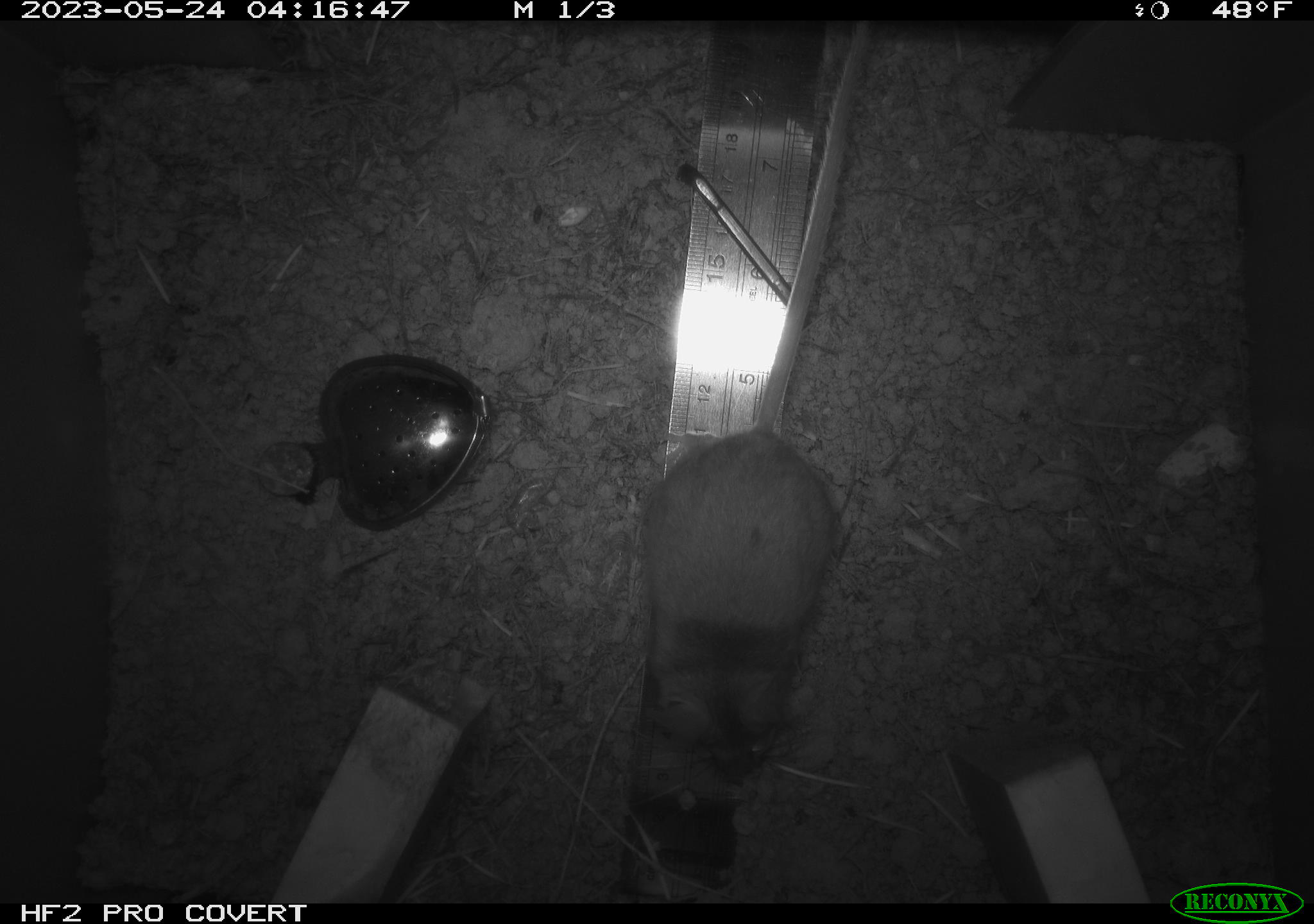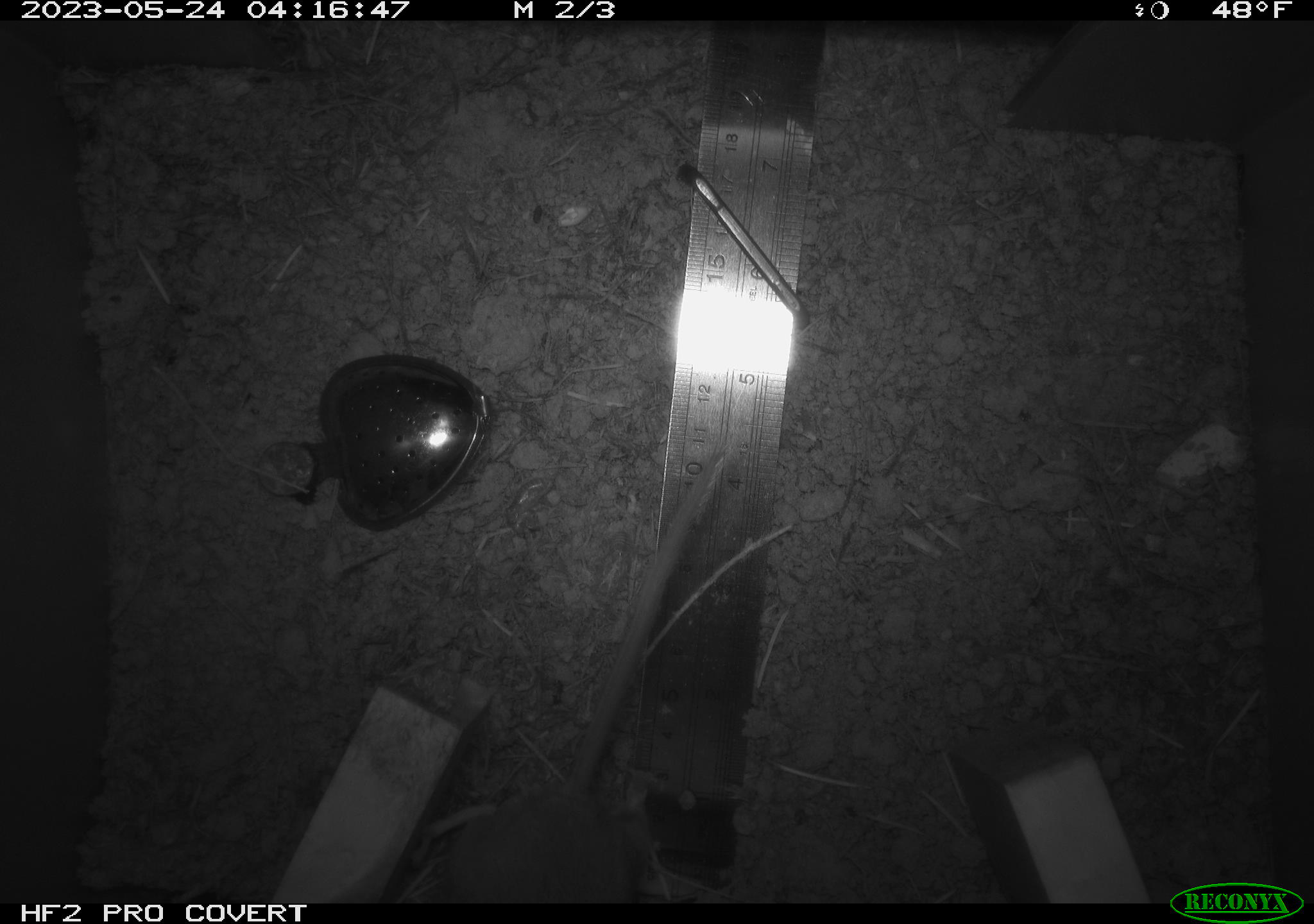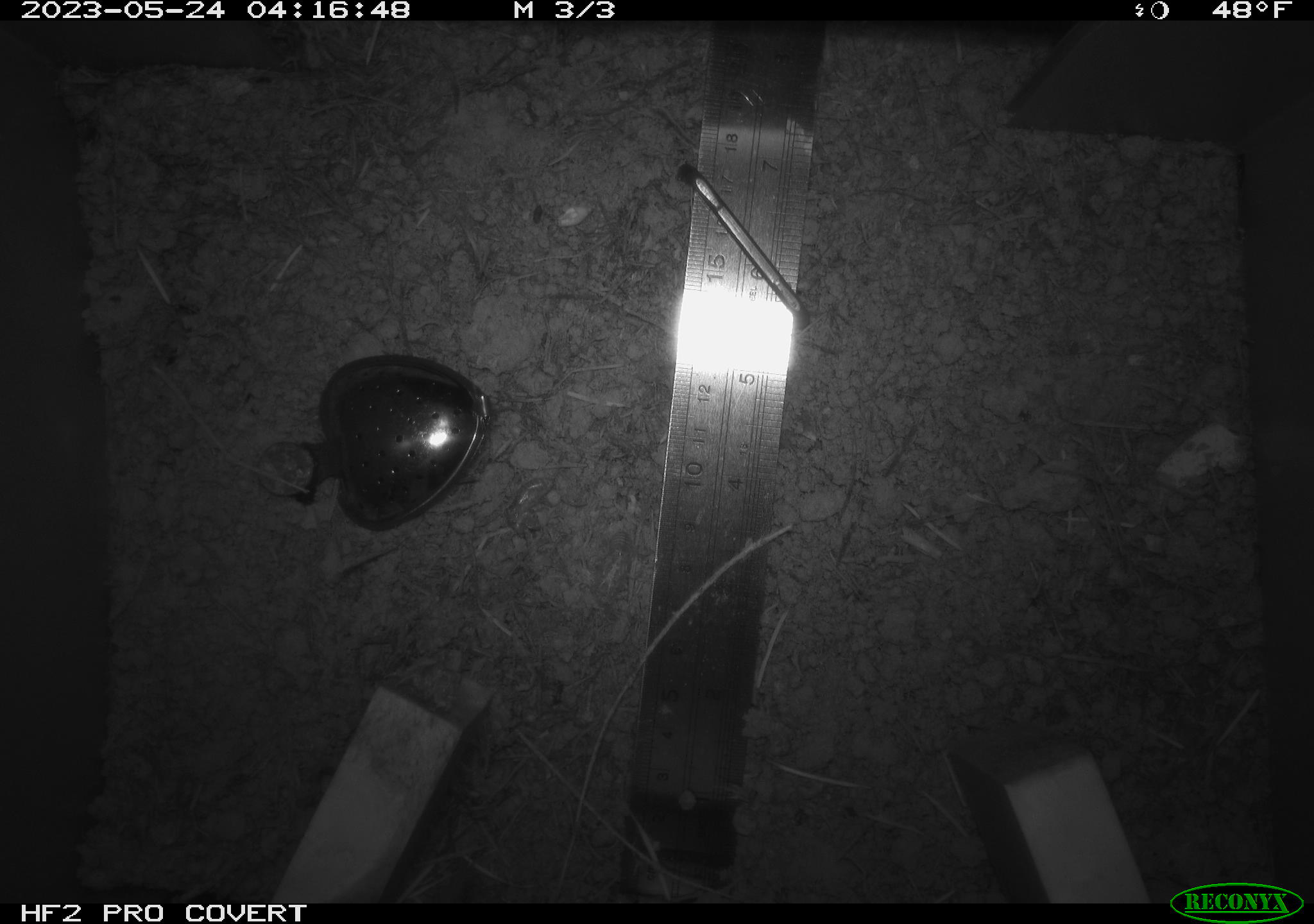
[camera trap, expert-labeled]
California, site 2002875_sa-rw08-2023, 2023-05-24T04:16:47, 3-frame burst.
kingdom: Animalia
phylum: Chordata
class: Mammalia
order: Rodentia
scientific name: Rodentia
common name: mouse species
Mouse species (Rodentia).